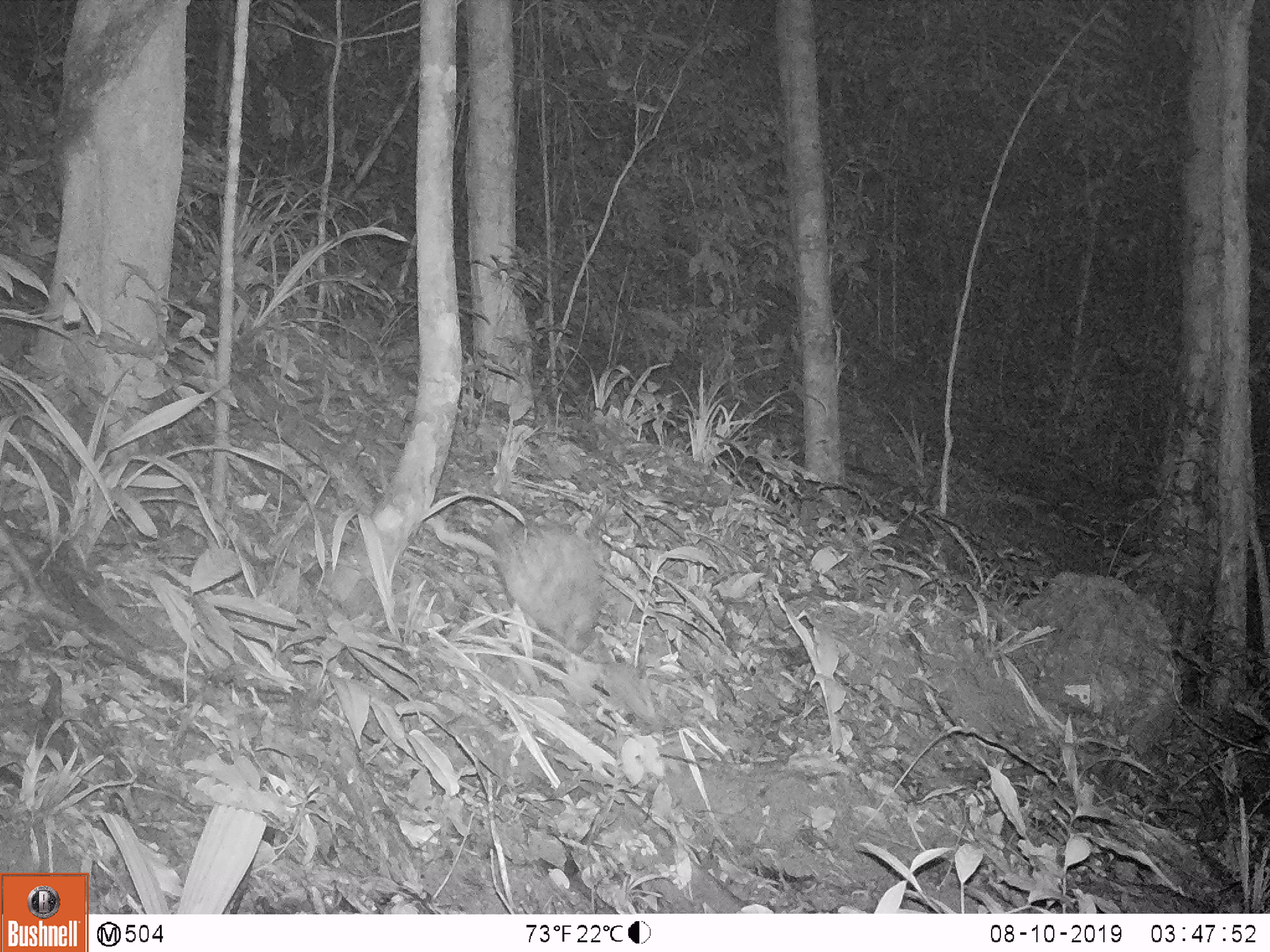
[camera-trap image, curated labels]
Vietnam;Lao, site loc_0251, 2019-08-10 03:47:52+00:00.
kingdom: Animalia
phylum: Chordata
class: Mammalia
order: Rodentia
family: Hystricidae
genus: Atherurus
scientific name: Atherurus macrourus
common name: asiatic brush-tailed porcupine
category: asiatic brush tailed porcupine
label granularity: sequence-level